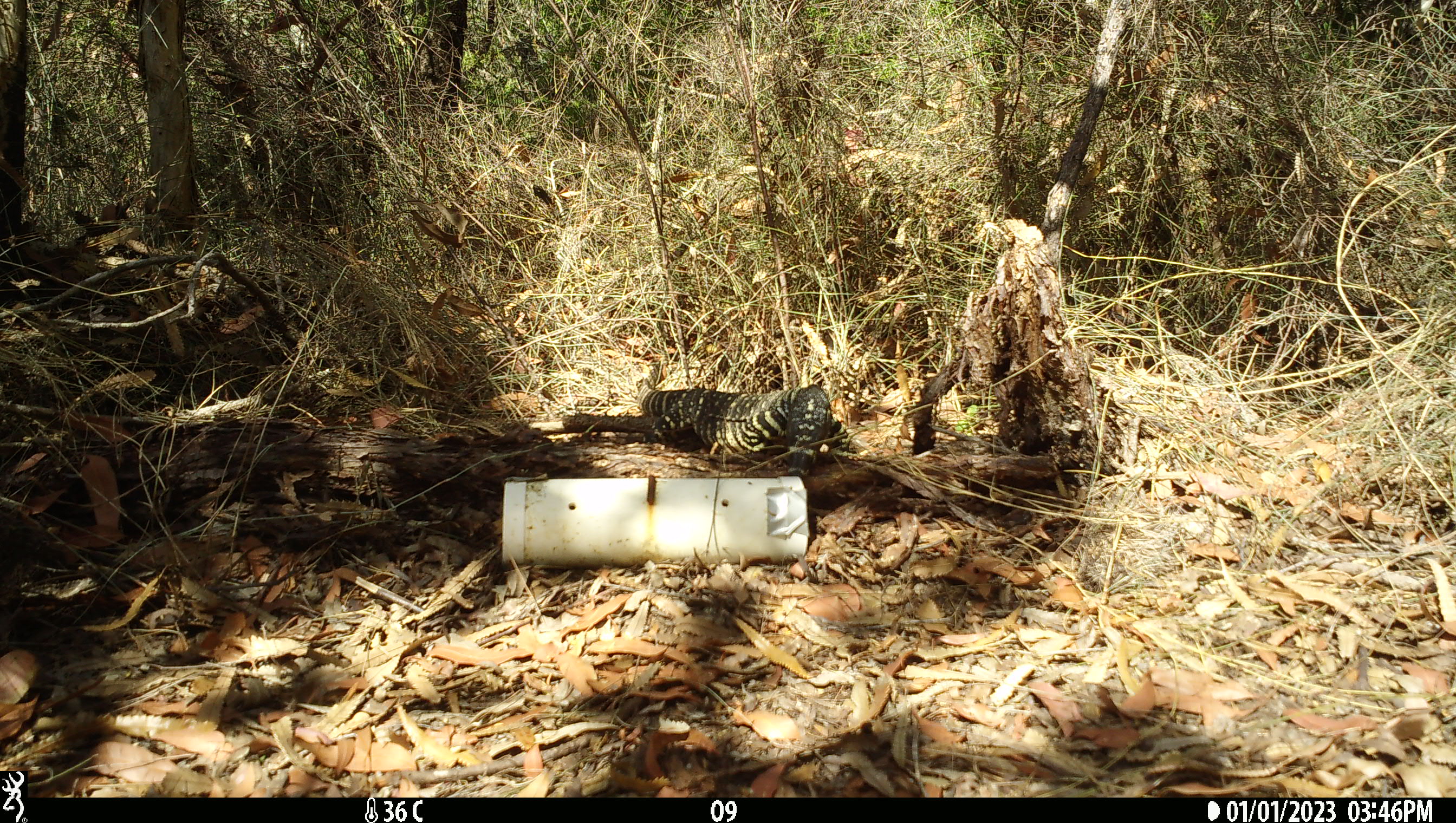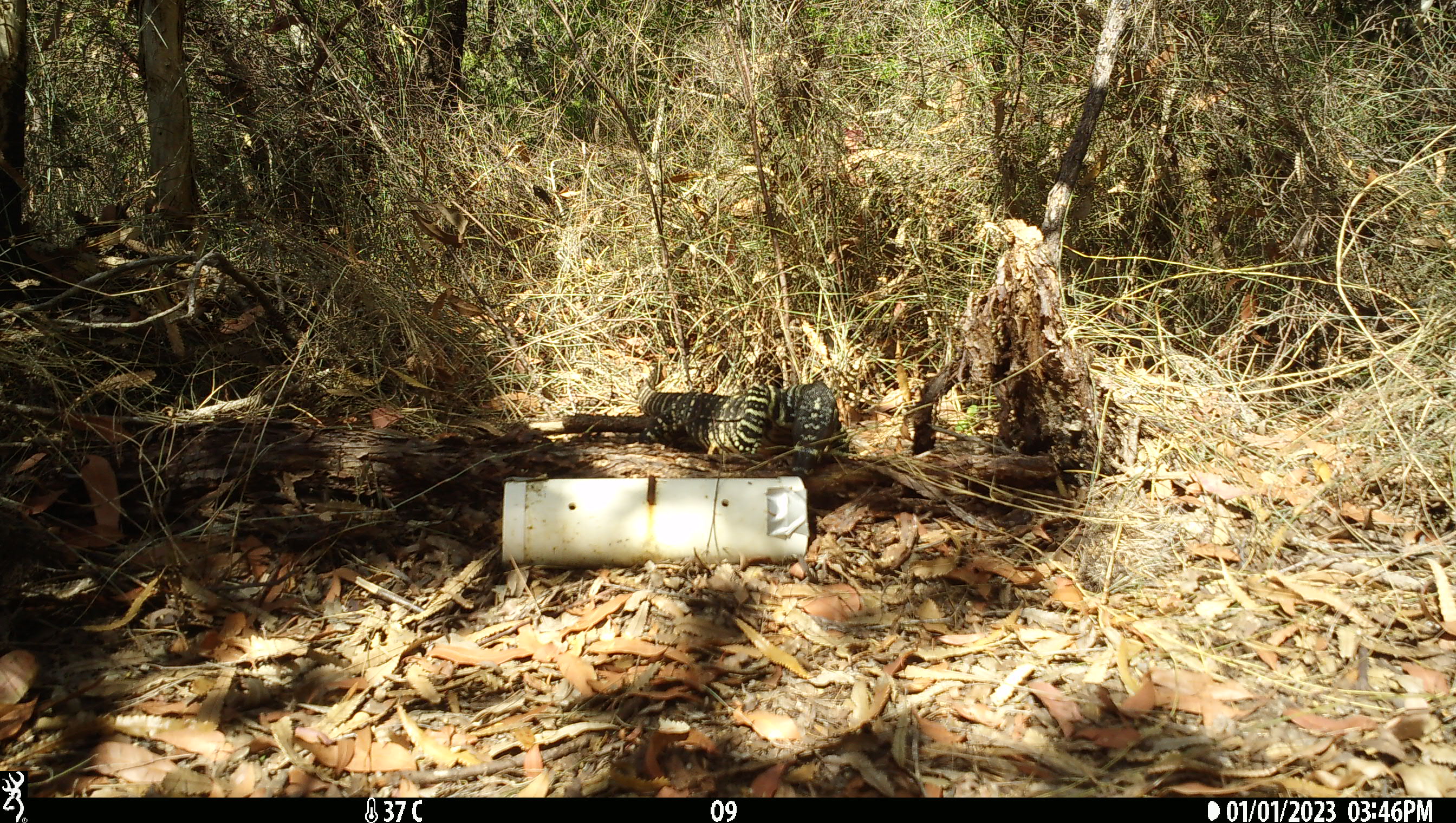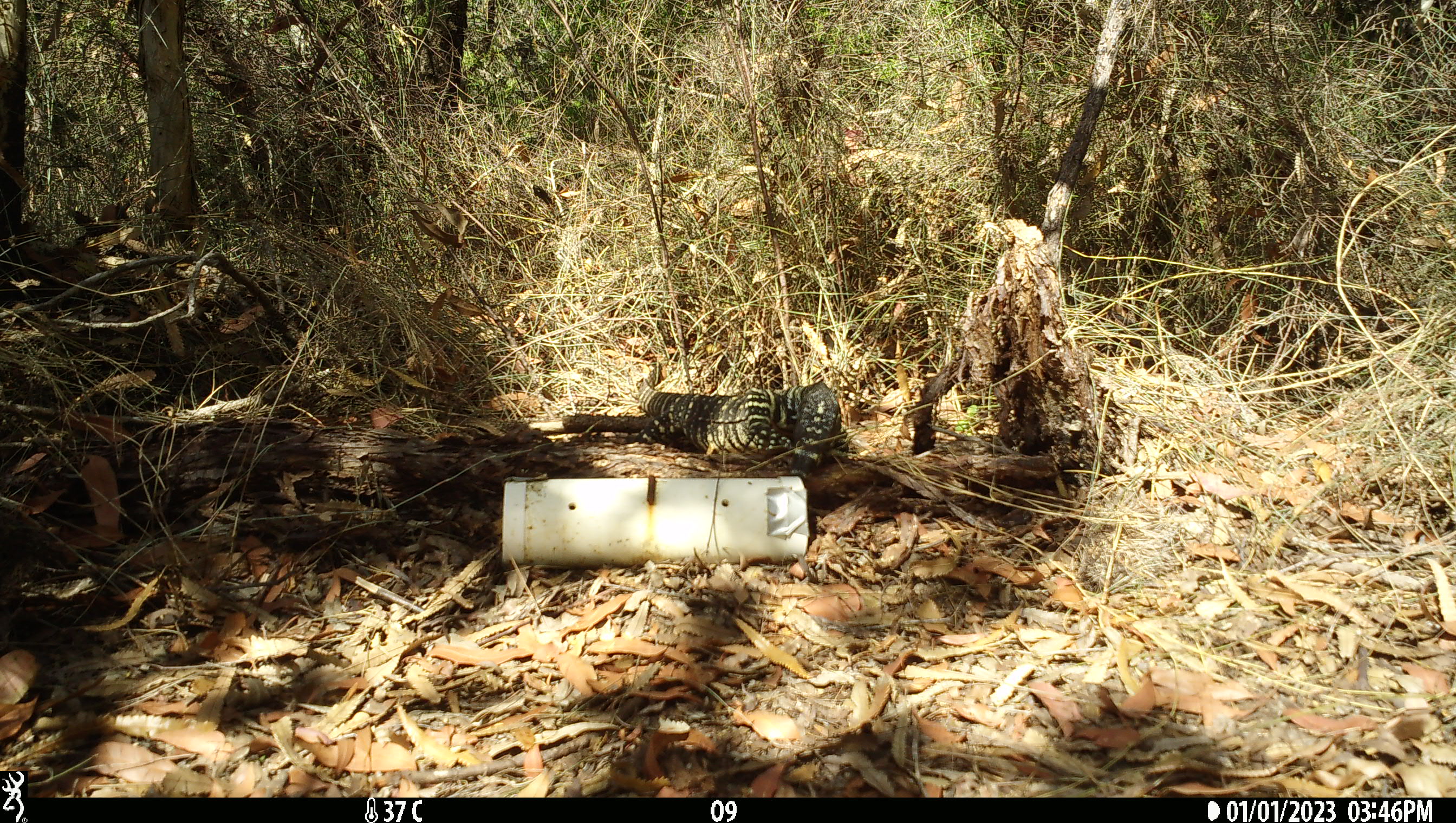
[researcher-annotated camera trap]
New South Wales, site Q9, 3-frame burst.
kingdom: Animalia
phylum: Chordata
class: Reptilia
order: Squamata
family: Varanidae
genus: Varanus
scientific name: Varanus varius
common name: lace monitor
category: goanna